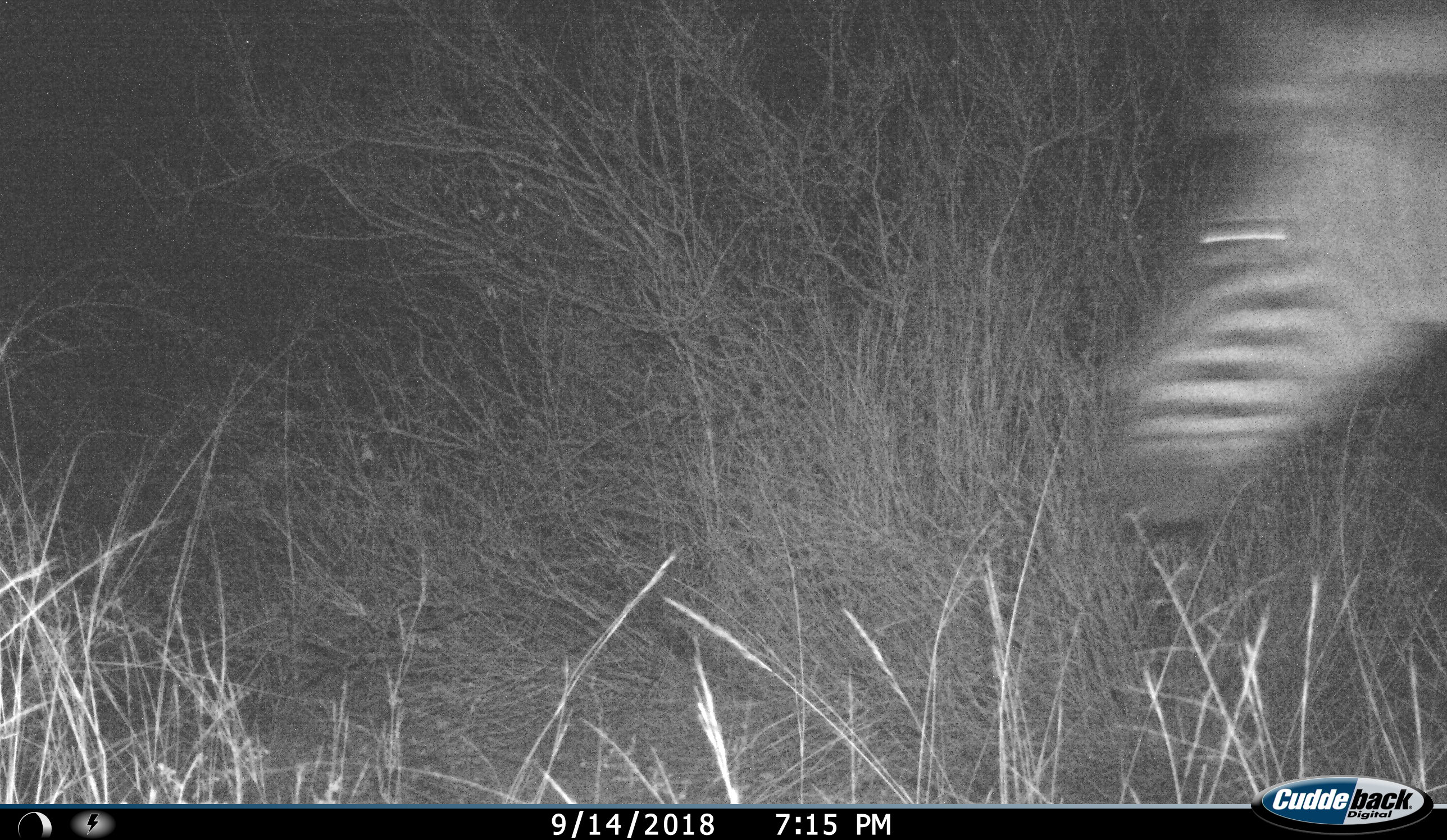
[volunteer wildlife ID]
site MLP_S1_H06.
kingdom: Animalia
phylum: Chordata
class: Mammalia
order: Perissodactyla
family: Equidae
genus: Equus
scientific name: Equus quagga burchellii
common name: burchell's zebra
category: zebraburchells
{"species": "zebraburchells (burchell's zebra) (Equus quagga burchellii)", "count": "1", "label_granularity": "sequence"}